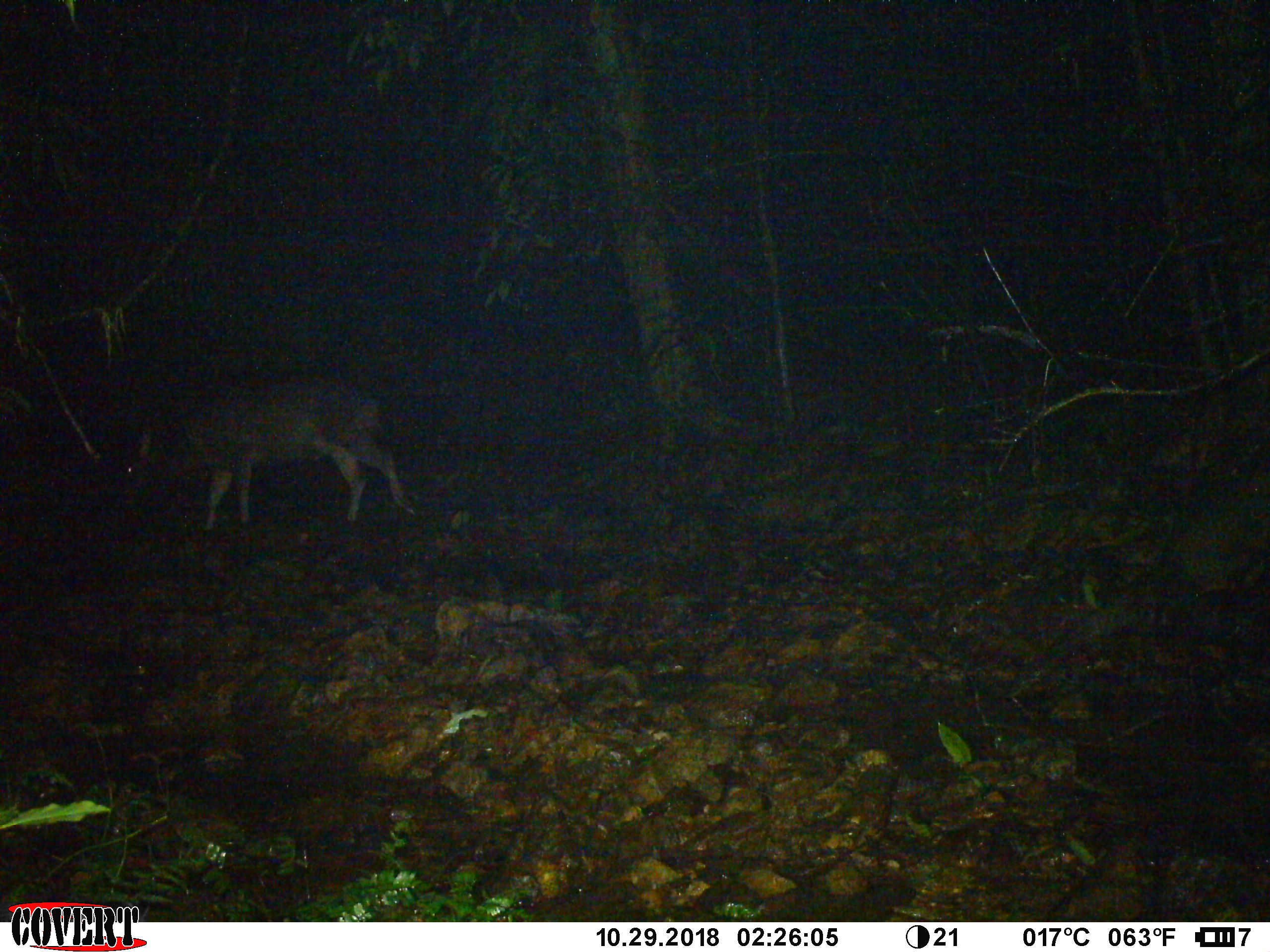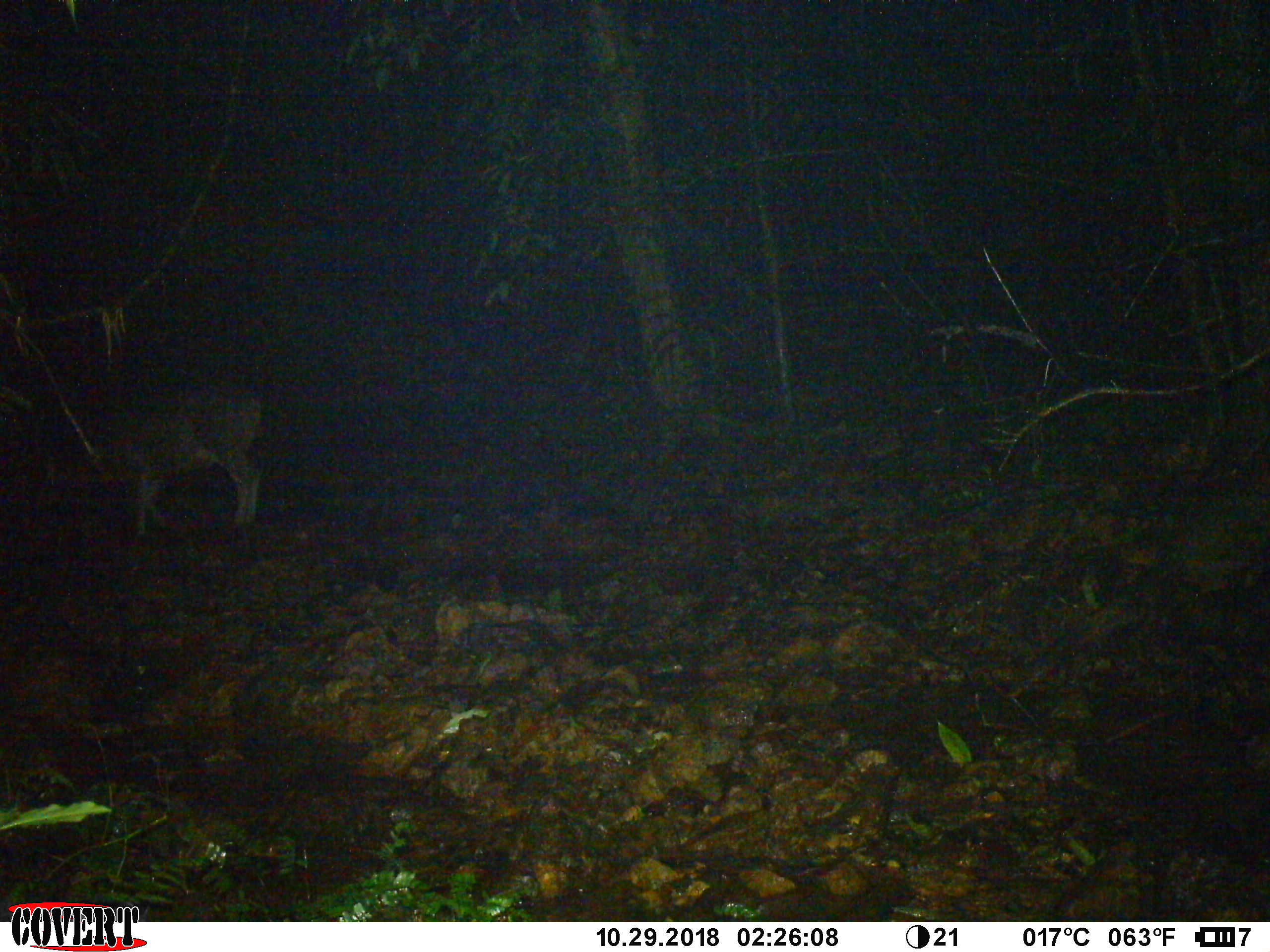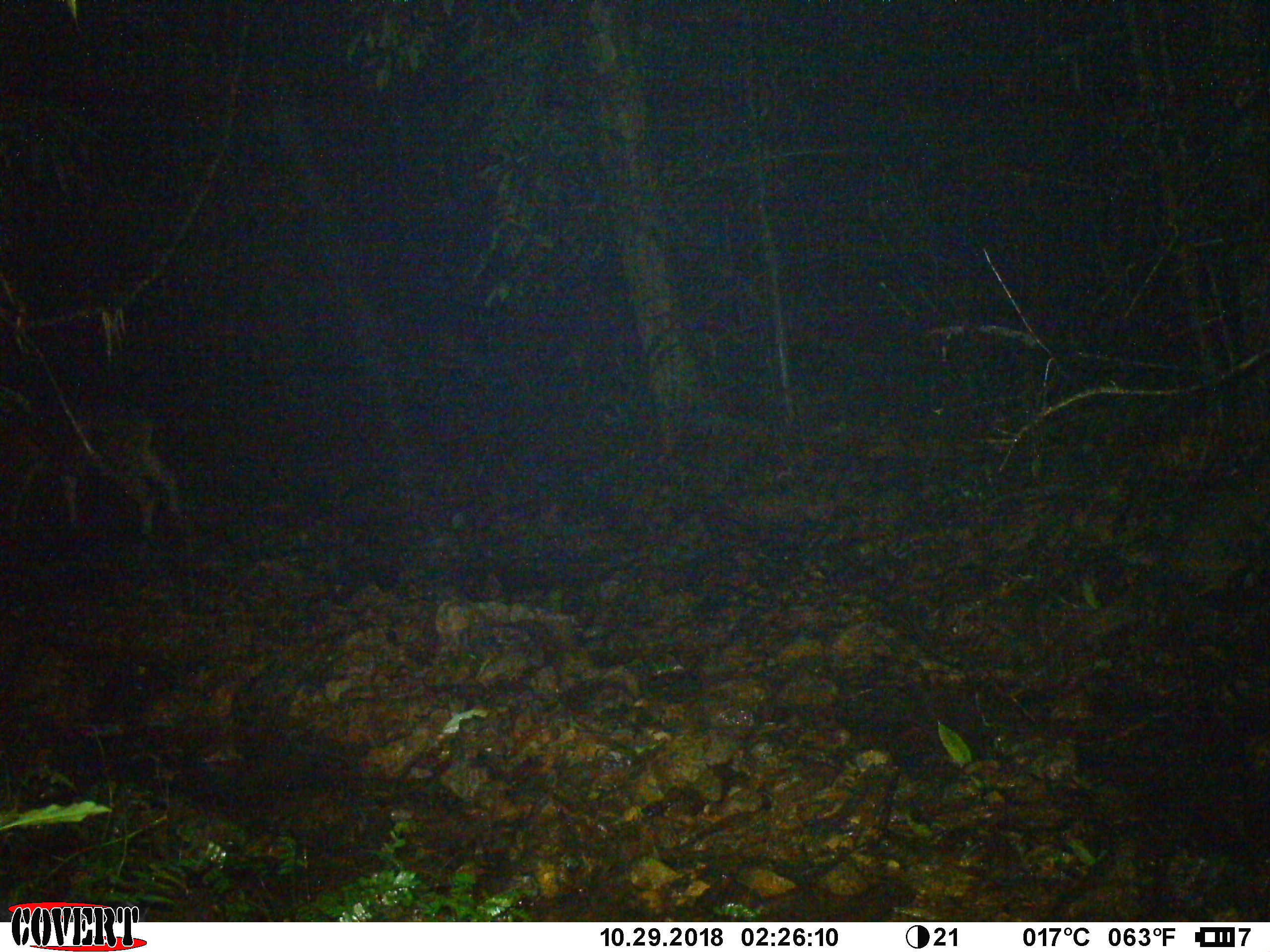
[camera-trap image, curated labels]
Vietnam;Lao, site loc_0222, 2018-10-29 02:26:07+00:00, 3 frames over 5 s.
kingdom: Animalia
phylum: Chordata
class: Mammalia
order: Artiodactyla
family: Cervidae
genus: Rusa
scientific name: Rusa unicolor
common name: sambar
Sambar (Rusa unicolor). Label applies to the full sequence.